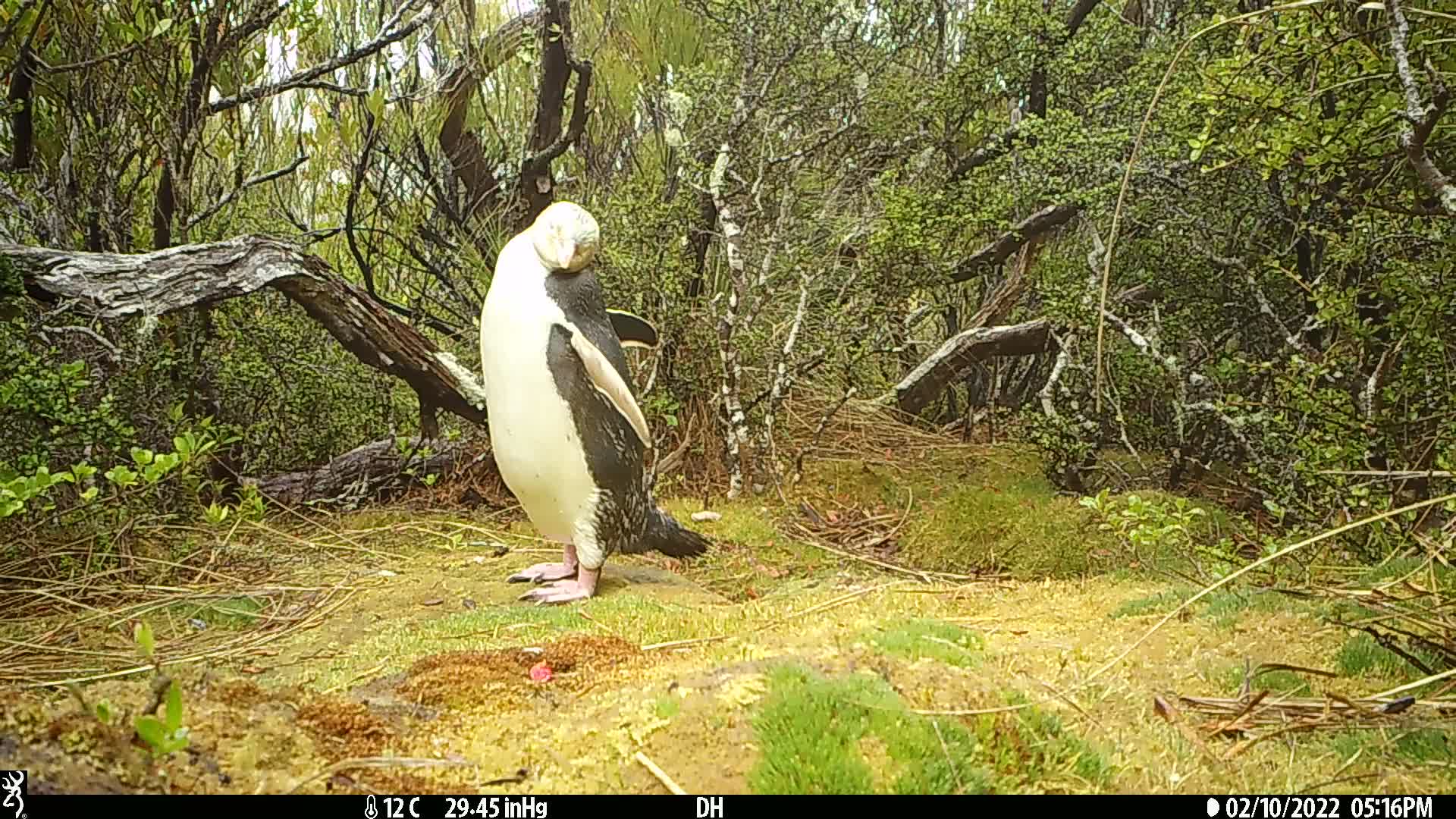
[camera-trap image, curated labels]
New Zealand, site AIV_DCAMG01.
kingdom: Animalia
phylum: Chordata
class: Aves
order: Sphenisciformes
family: Spheniscidae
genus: Megadyptes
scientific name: Megadyptes antipodes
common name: yellow-eyed penguin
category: yellow eyed penguin